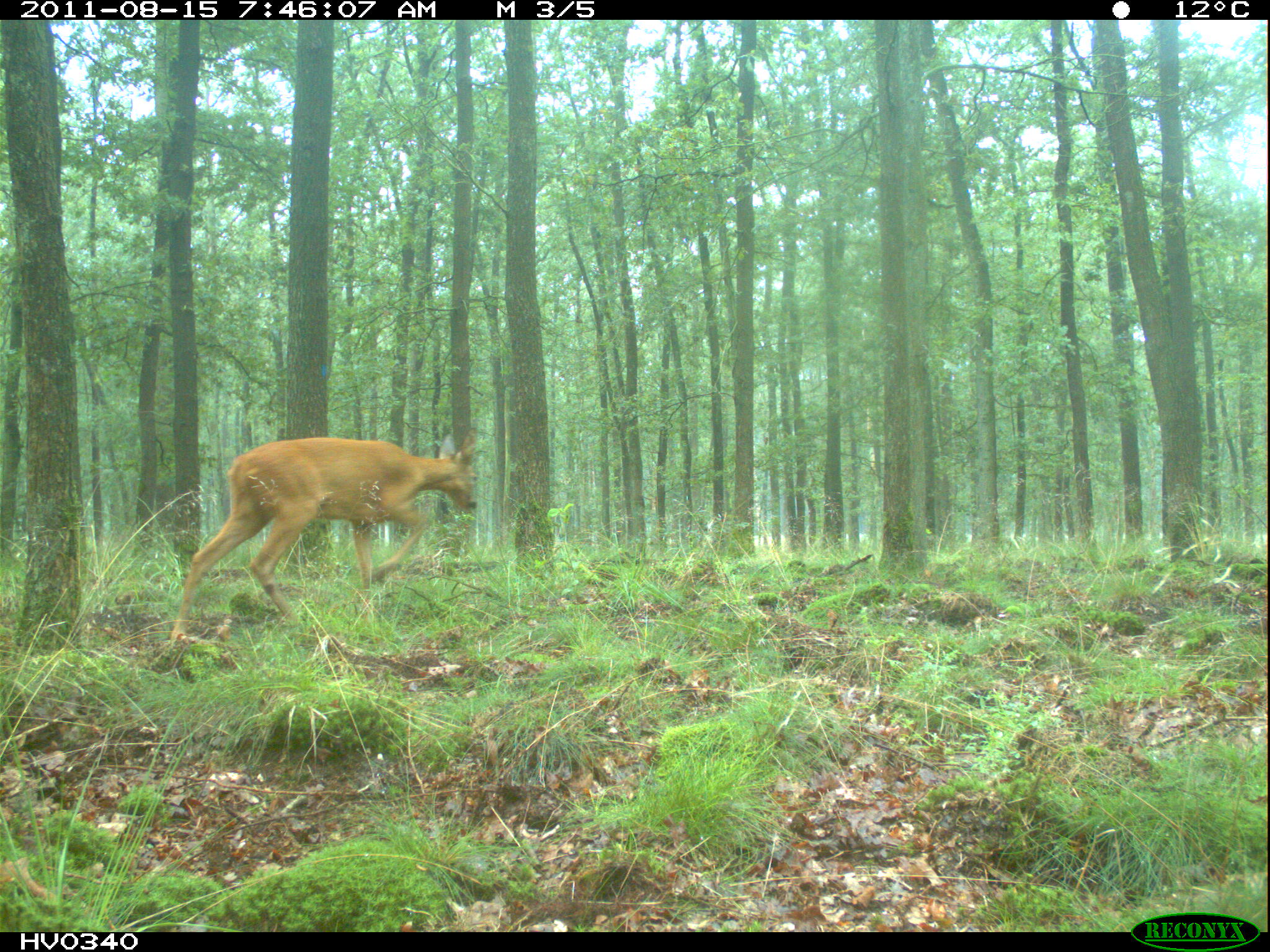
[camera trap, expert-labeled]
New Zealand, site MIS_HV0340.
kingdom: Animalia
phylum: Chordata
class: Mammalia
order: Artiodactyla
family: Cervidae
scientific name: Cervidae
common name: deer